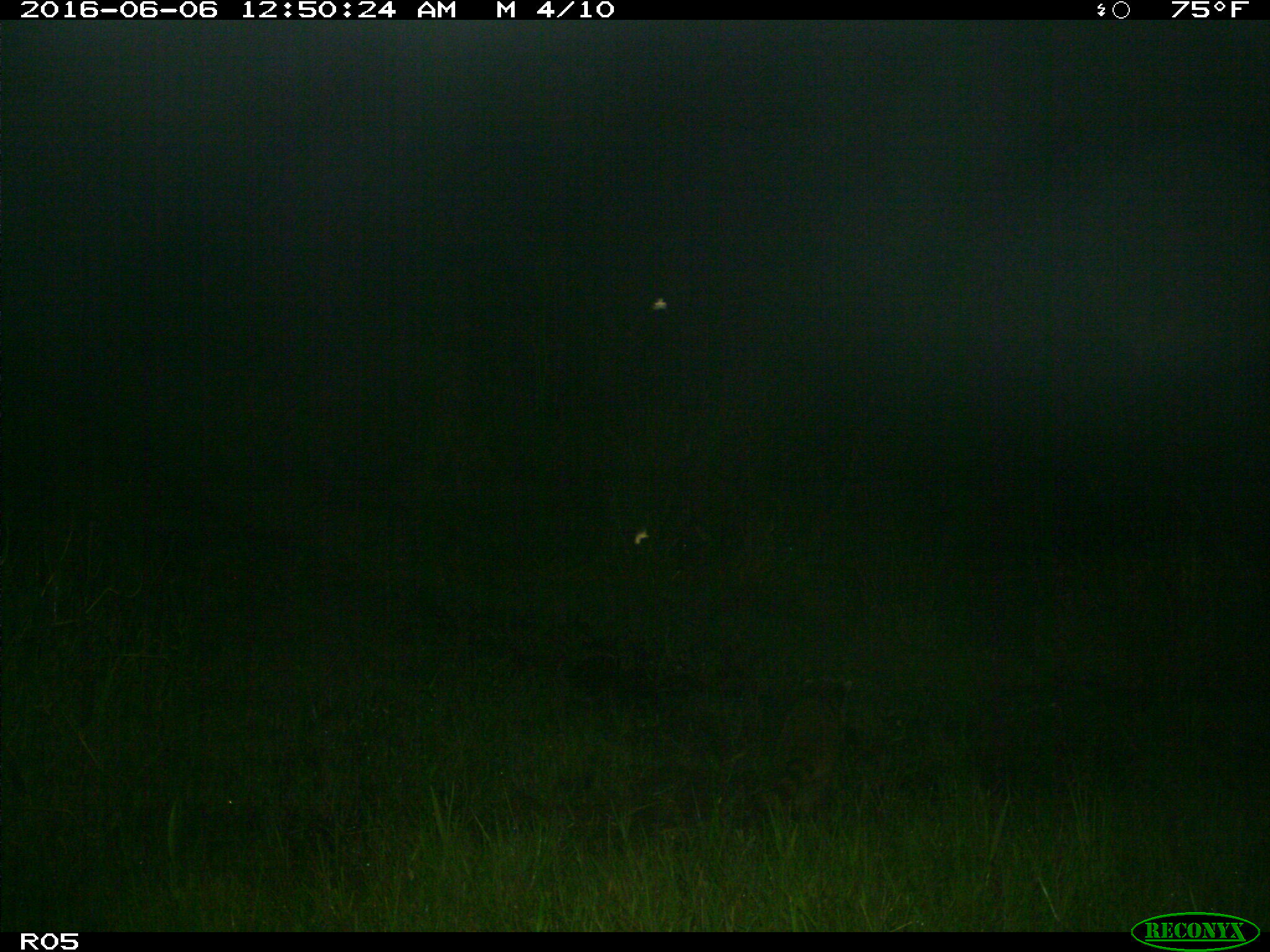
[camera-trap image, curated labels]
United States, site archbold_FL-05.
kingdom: Animalia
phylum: Chordata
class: Mammalia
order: Carnivora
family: Procyonidae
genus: Procyon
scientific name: Procyon lotor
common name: common raccoon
Procyon lotor (common raccoon).